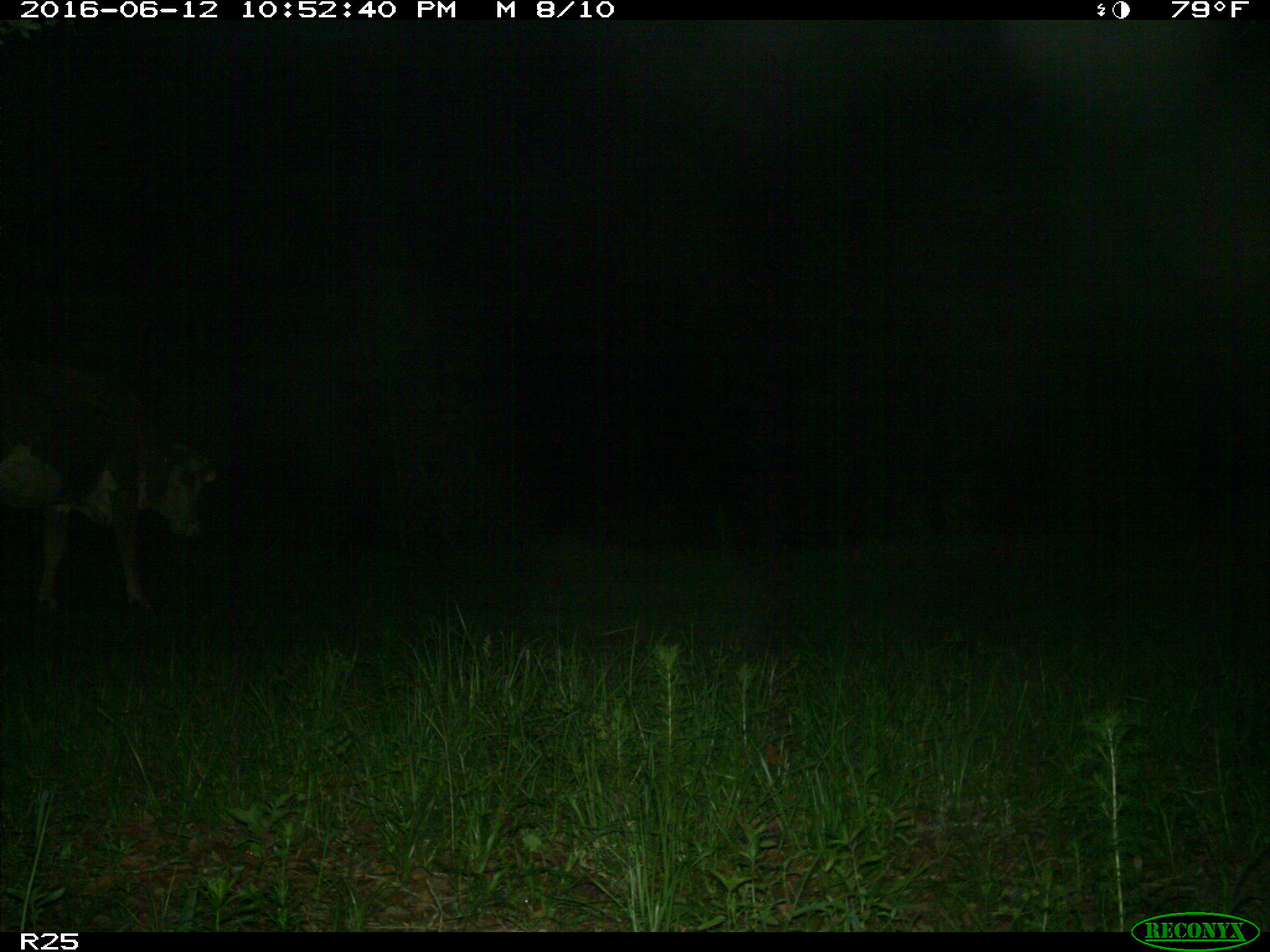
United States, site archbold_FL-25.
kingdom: Animalia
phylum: Chordata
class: Mammalia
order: Artiodactyla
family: Bovidae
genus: Bos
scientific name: Bos taurus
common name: domestic cow